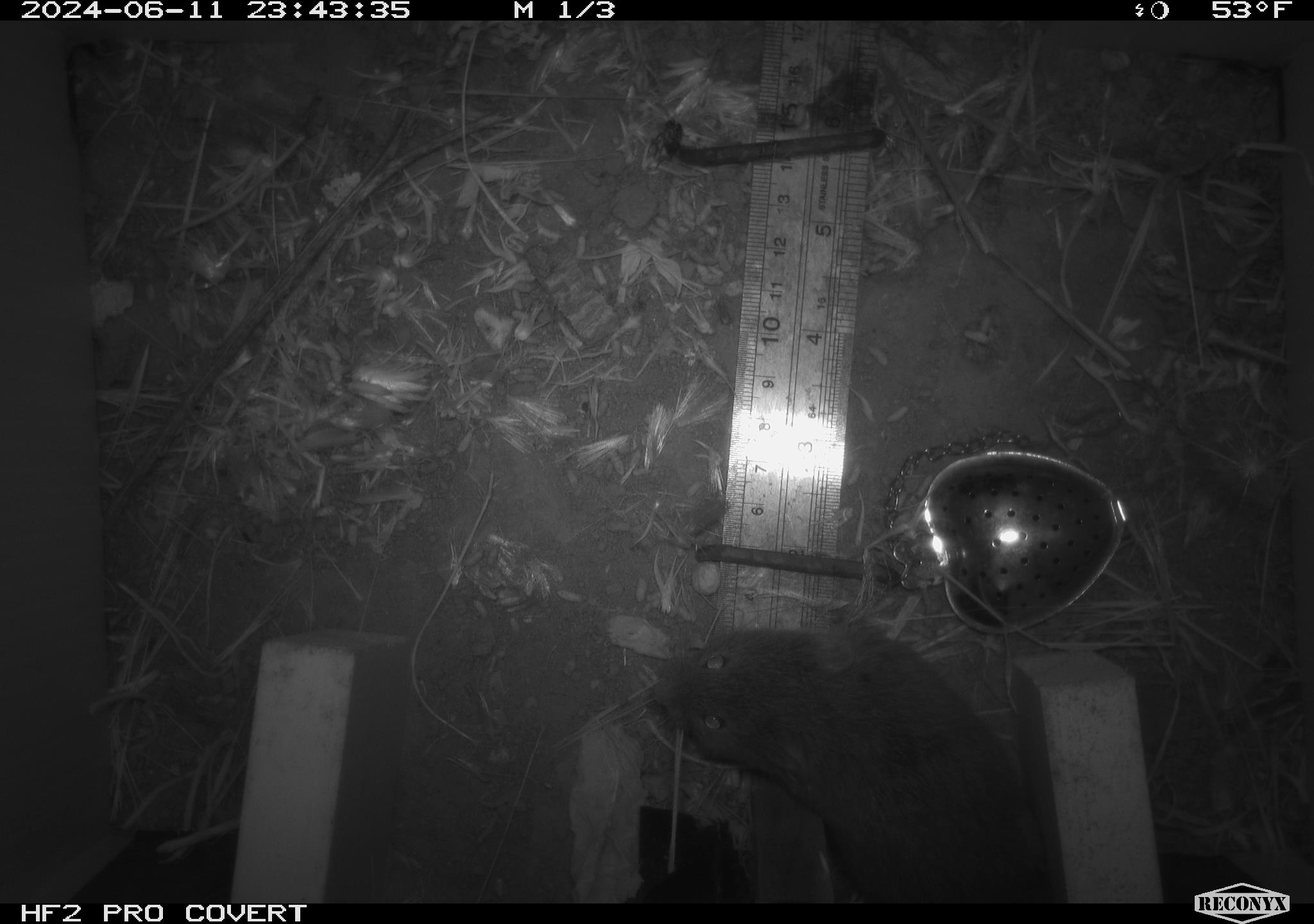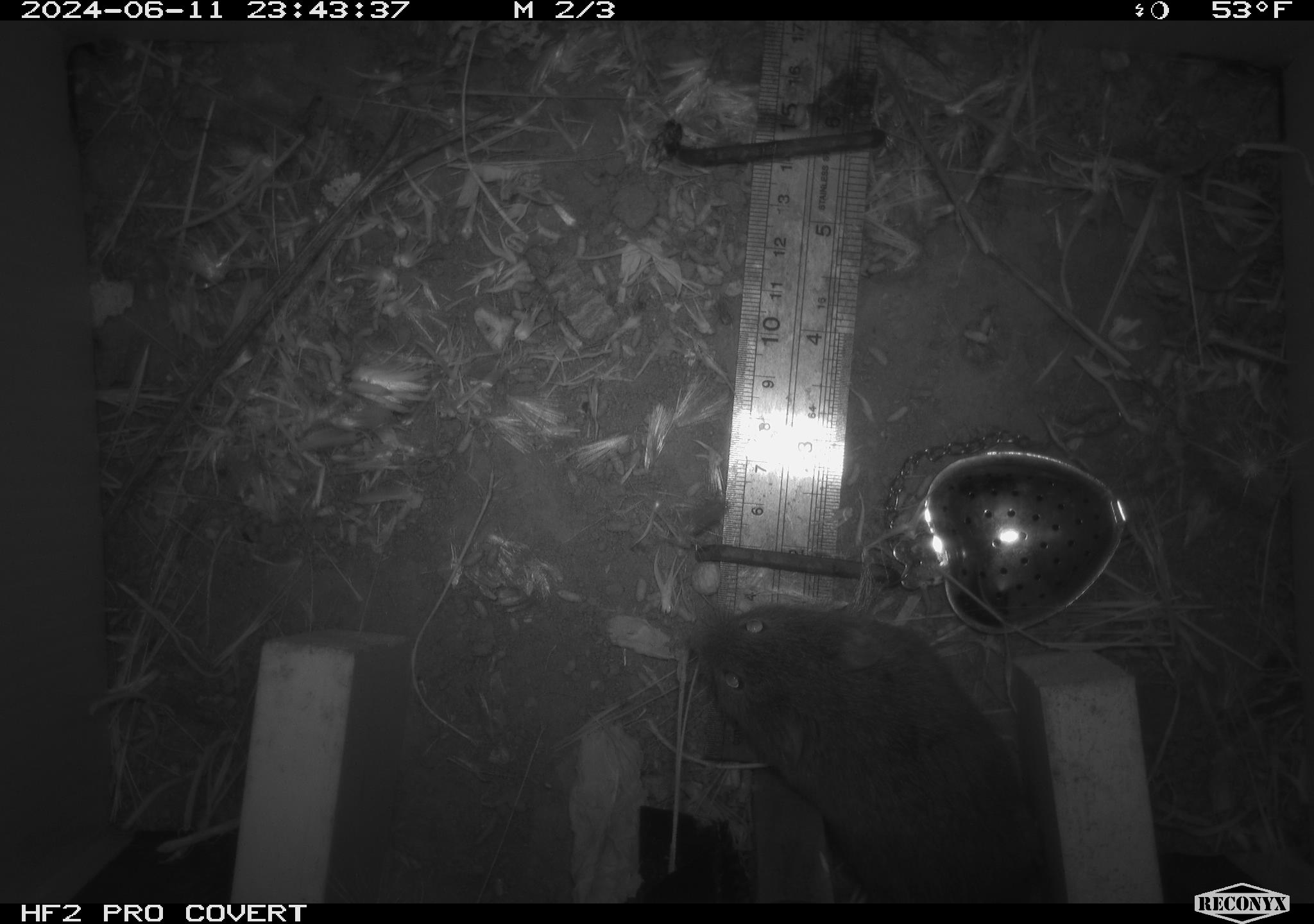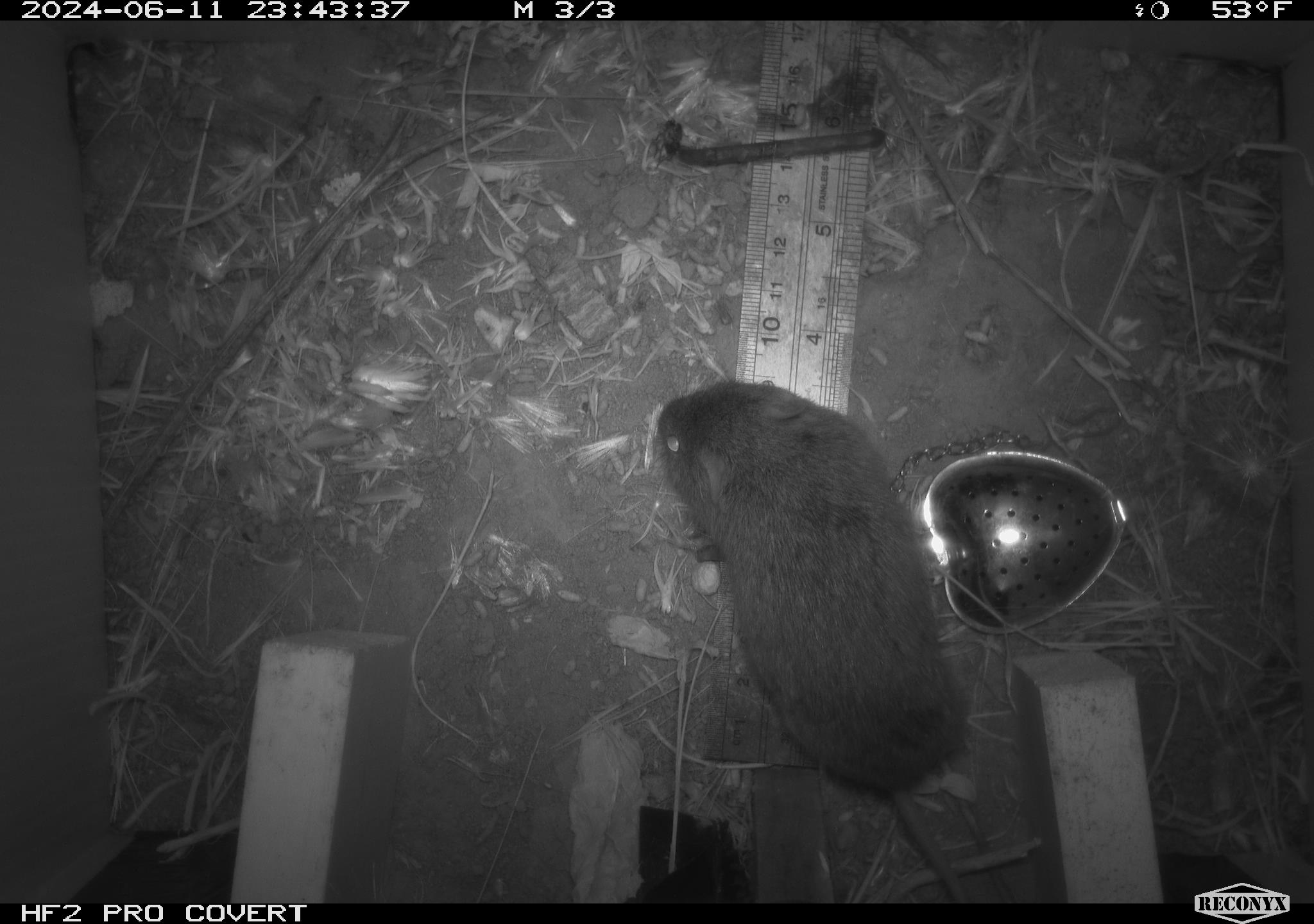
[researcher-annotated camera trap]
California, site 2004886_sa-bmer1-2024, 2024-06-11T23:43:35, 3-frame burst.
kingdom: Animalia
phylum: Chordata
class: Mammalia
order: Rodentia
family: Cricetidae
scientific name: Cricetidae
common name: hamsters, voles, lemmings, and allies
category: cricetidae family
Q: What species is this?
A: Cricetidae family (hamsters, voles, lemmings, and allies) (Cricetidae).